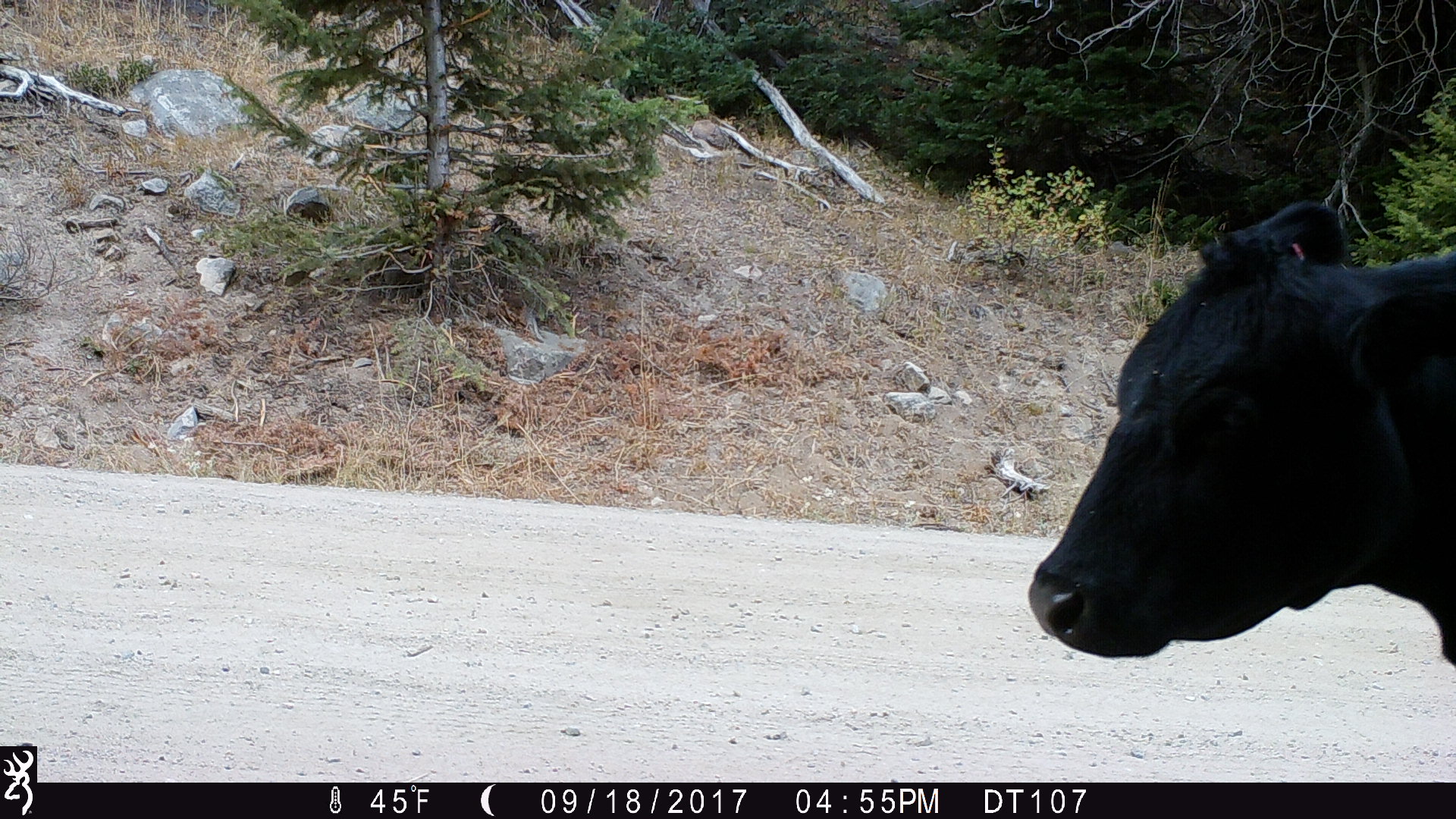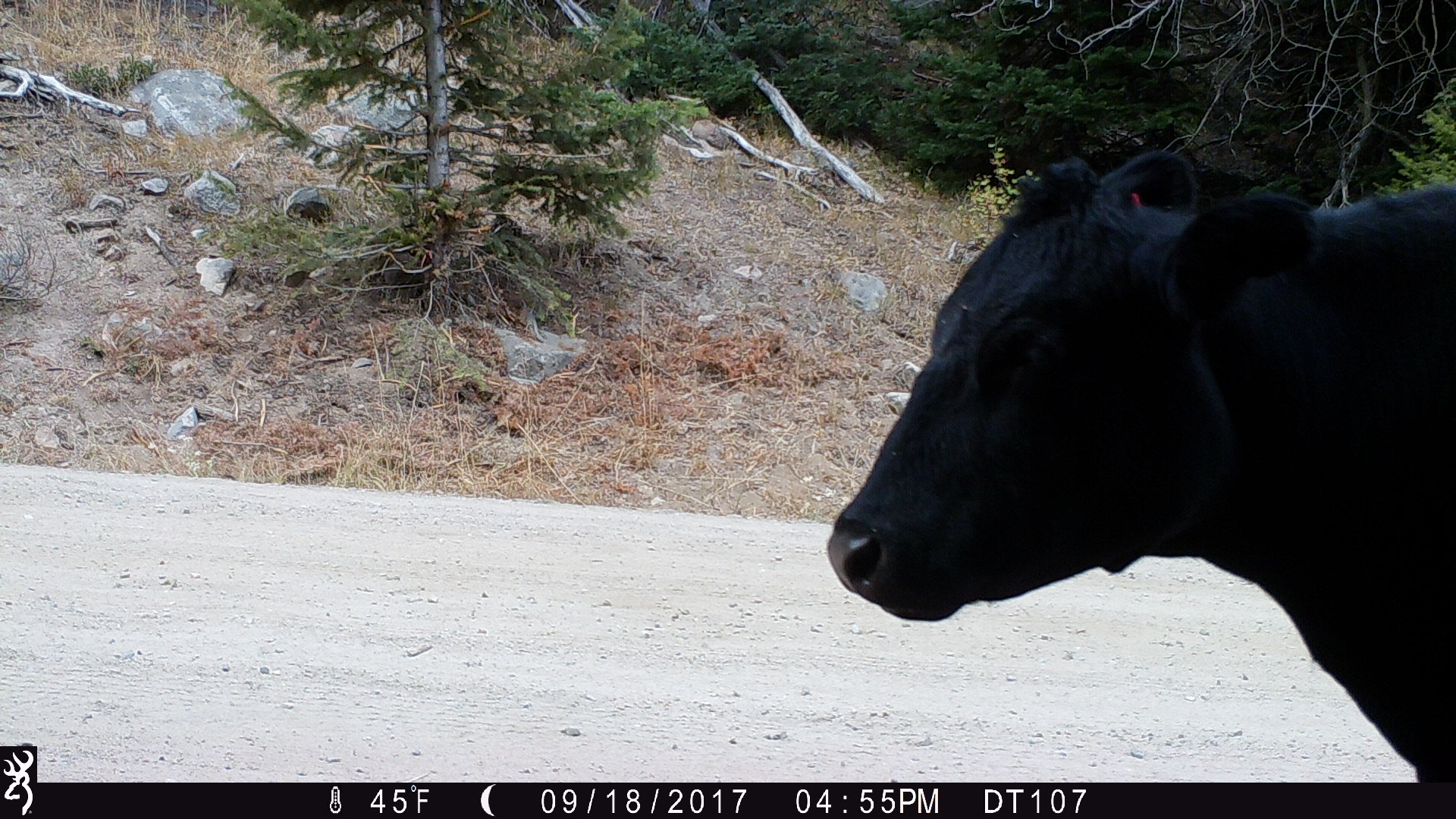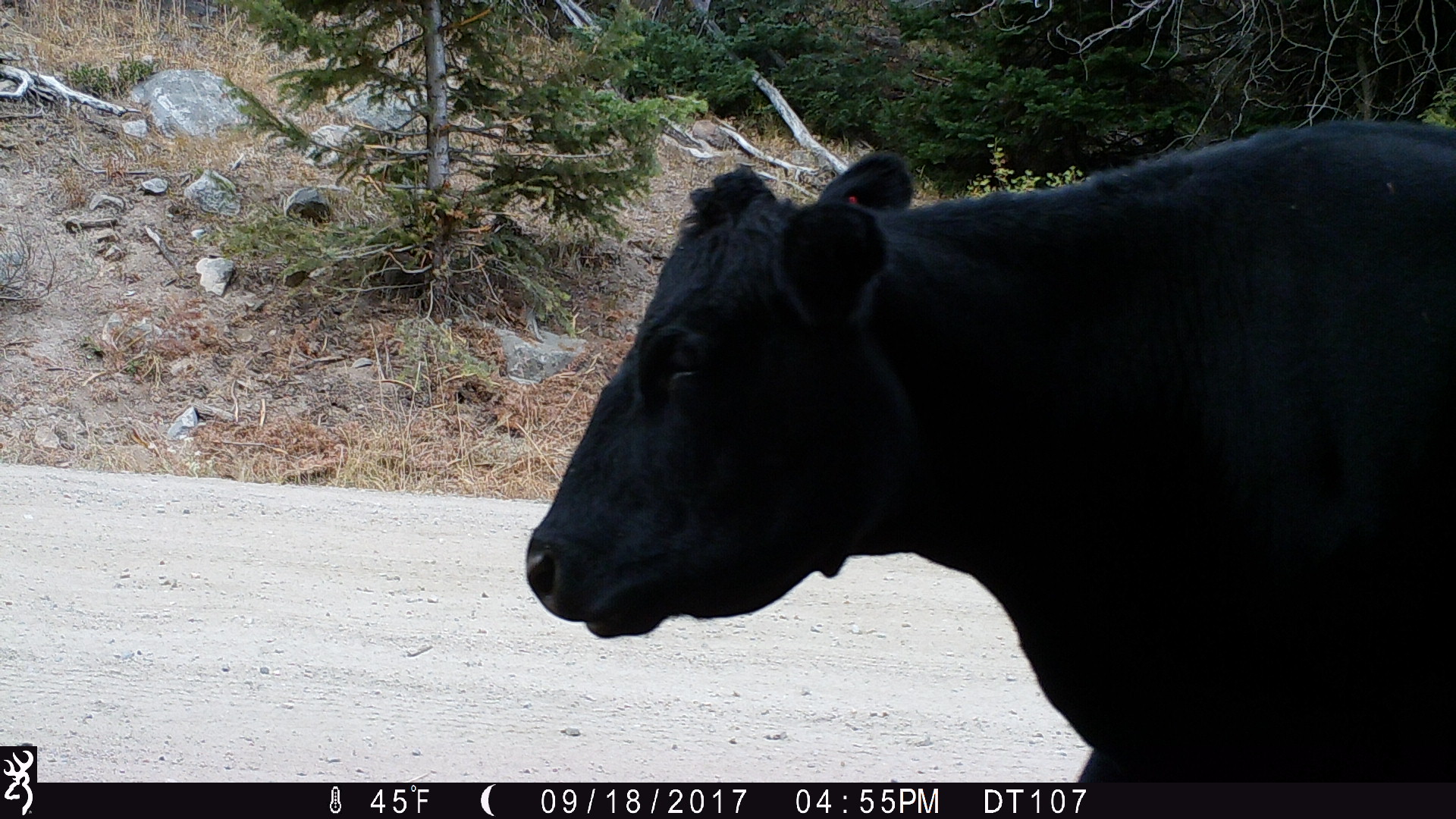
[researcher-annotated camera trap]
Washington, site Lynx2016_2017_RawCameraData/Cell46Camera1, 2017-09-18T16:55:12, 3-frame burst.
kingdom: Animalia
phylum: Chordata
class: Mammalia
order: Artiodactyla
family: Bovidae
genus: Bos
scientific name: Bos taurus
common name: domestic cattle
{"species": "domestic cattle (Bos taurus)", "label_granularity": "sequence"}